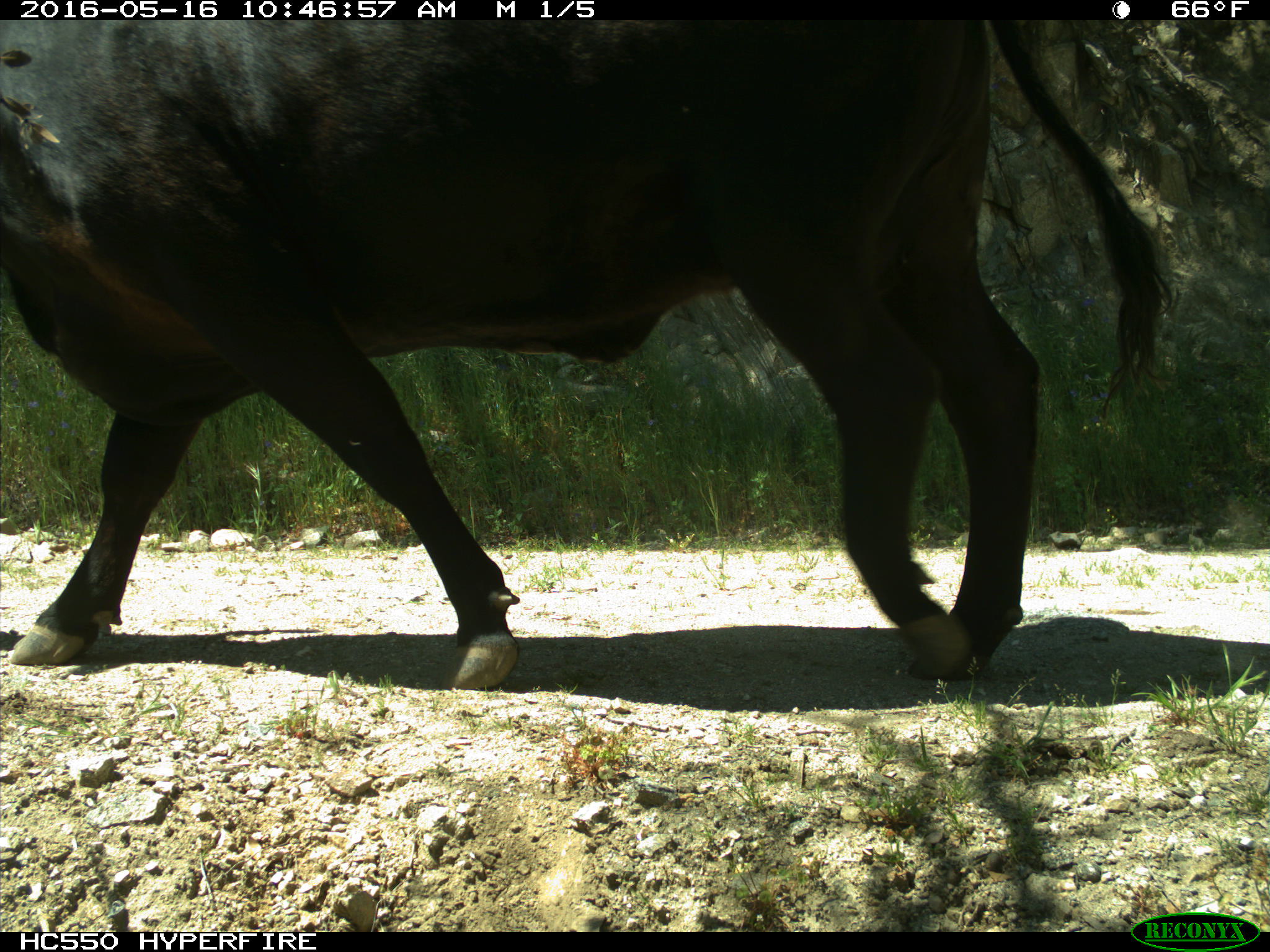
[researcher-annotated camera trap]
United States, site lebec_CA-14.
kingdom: Animalia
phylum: Chordata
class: Mammalia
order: Artiodactyla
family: Bovidae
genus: Bos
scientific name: Bos taurus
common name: domestic cow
Bos taurus (domestic cow).